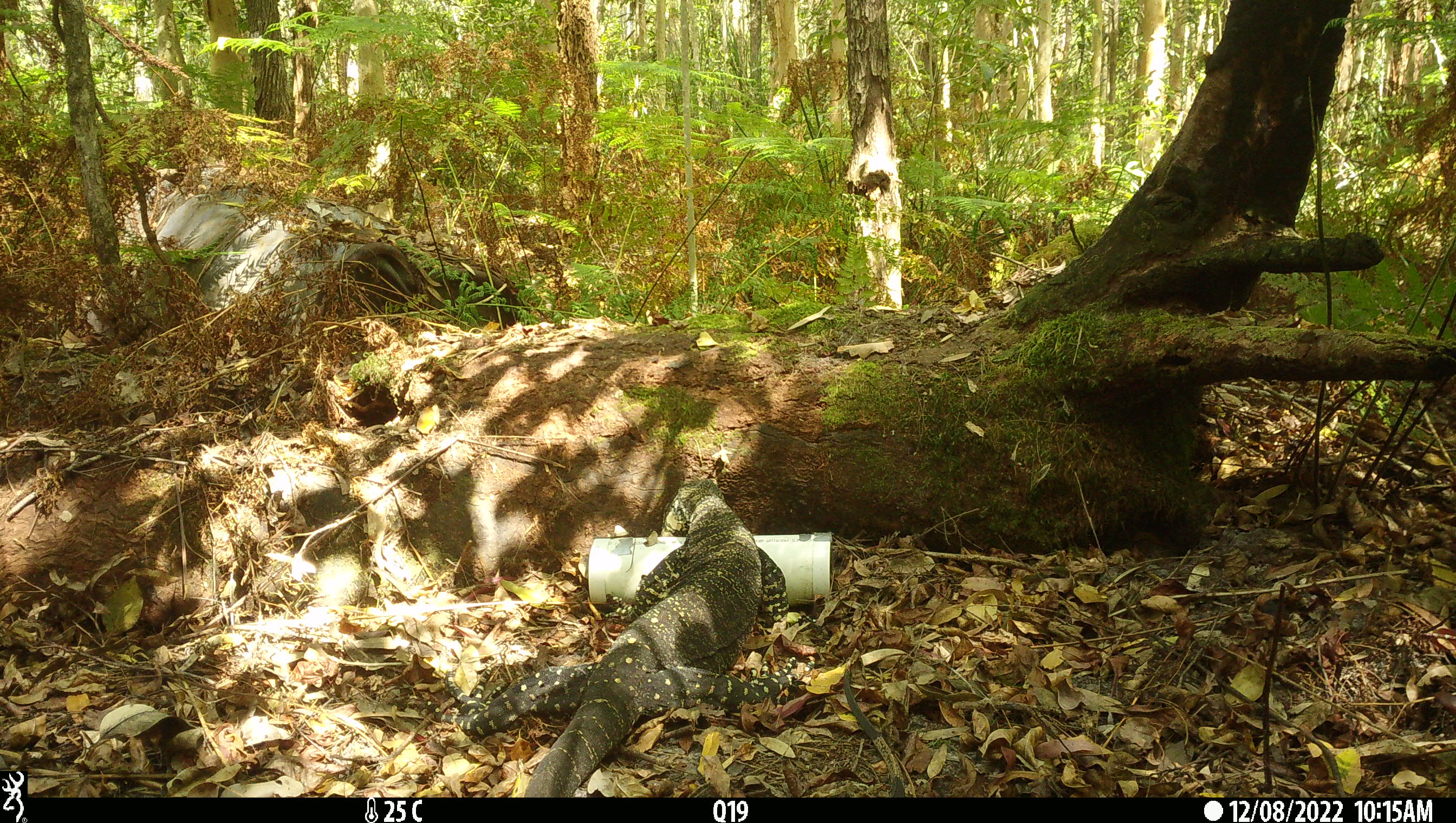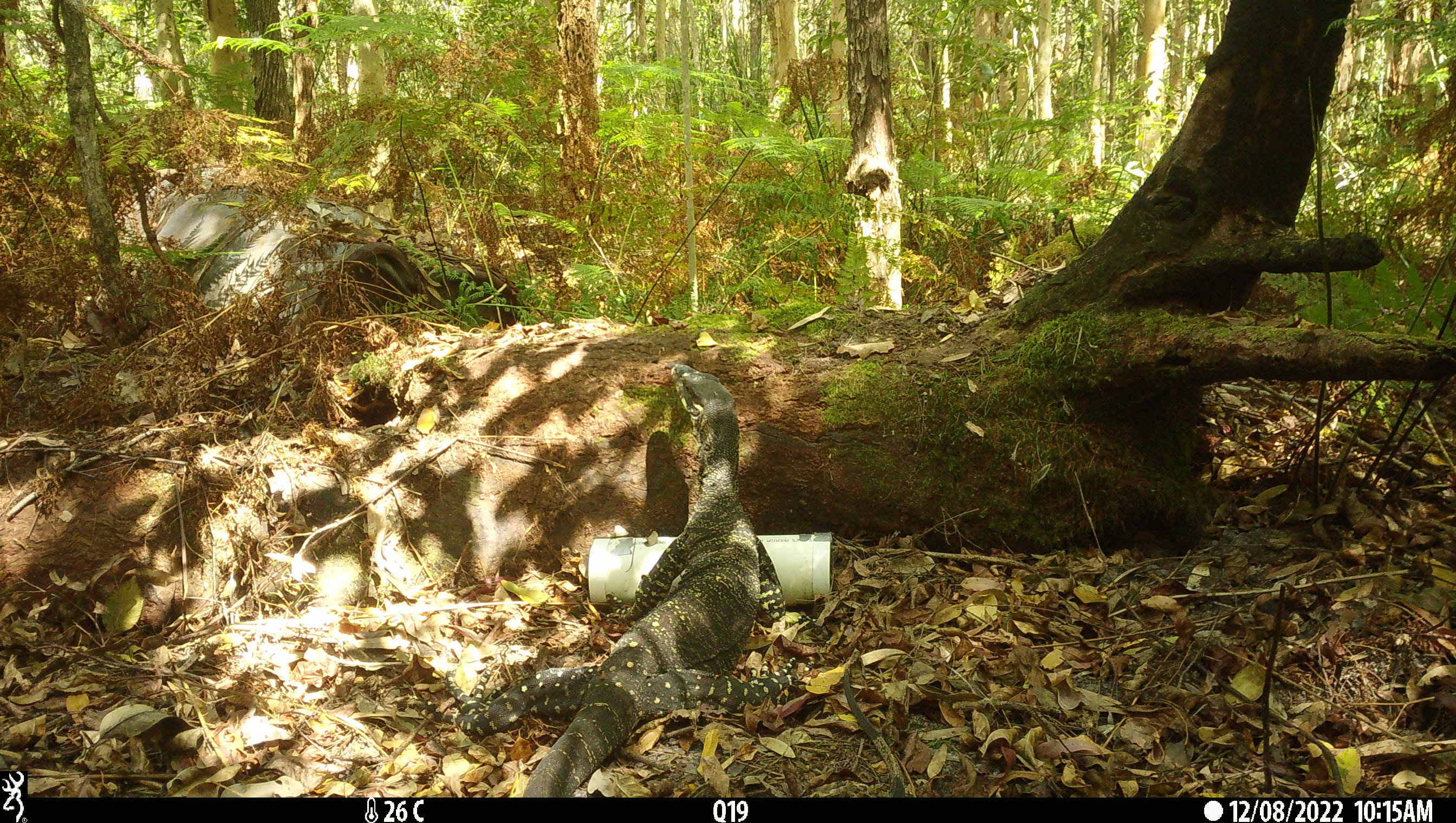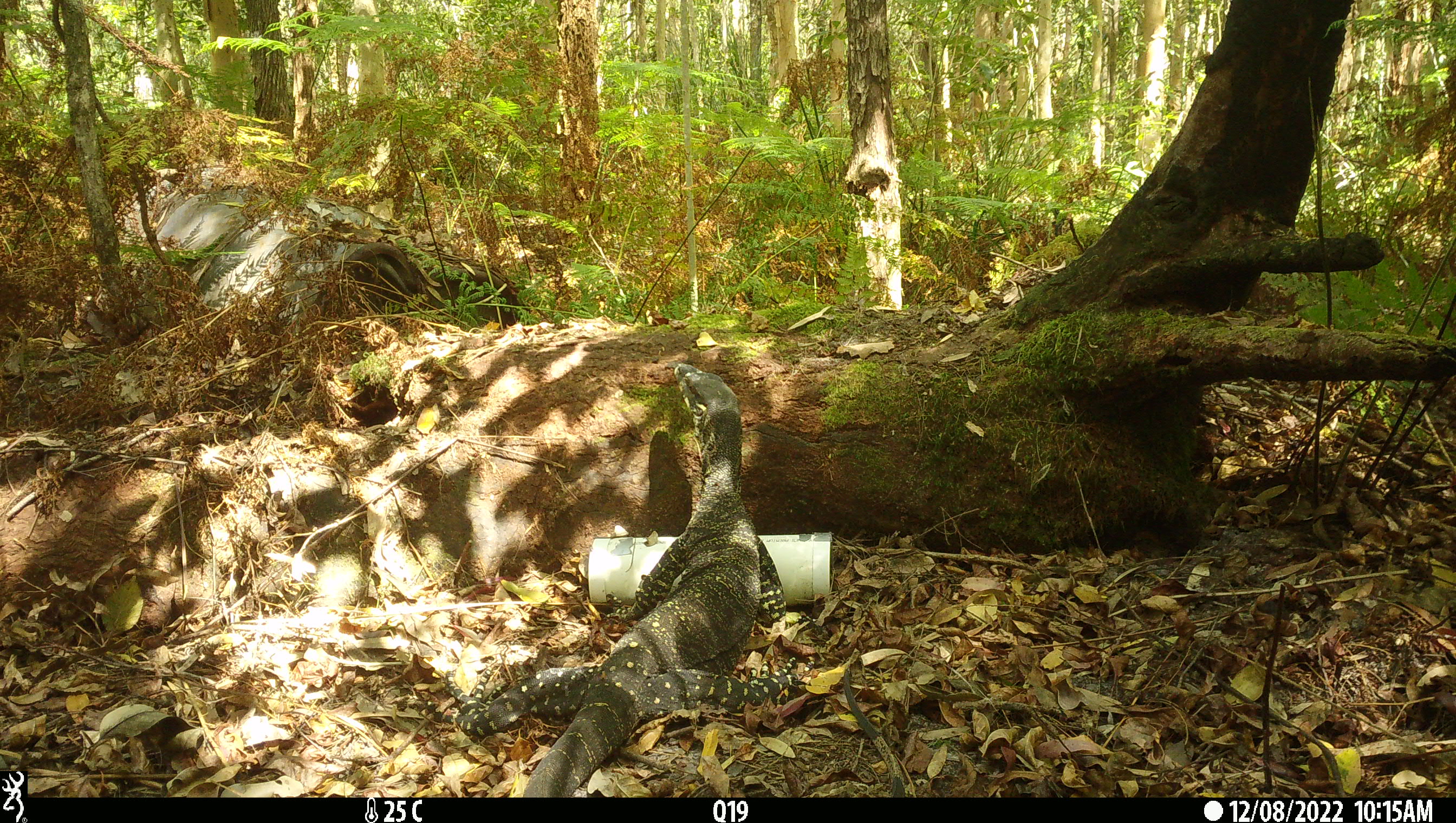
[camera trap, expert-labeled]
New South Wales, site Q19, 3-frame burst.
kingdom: Animalia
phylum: Chordata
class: Reptilia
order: Squamata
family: Varanidae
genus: Varanus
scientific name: Varanus varius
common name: lace monitor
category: goanna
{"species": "goanna (lace monitor) (Varanus varius)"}